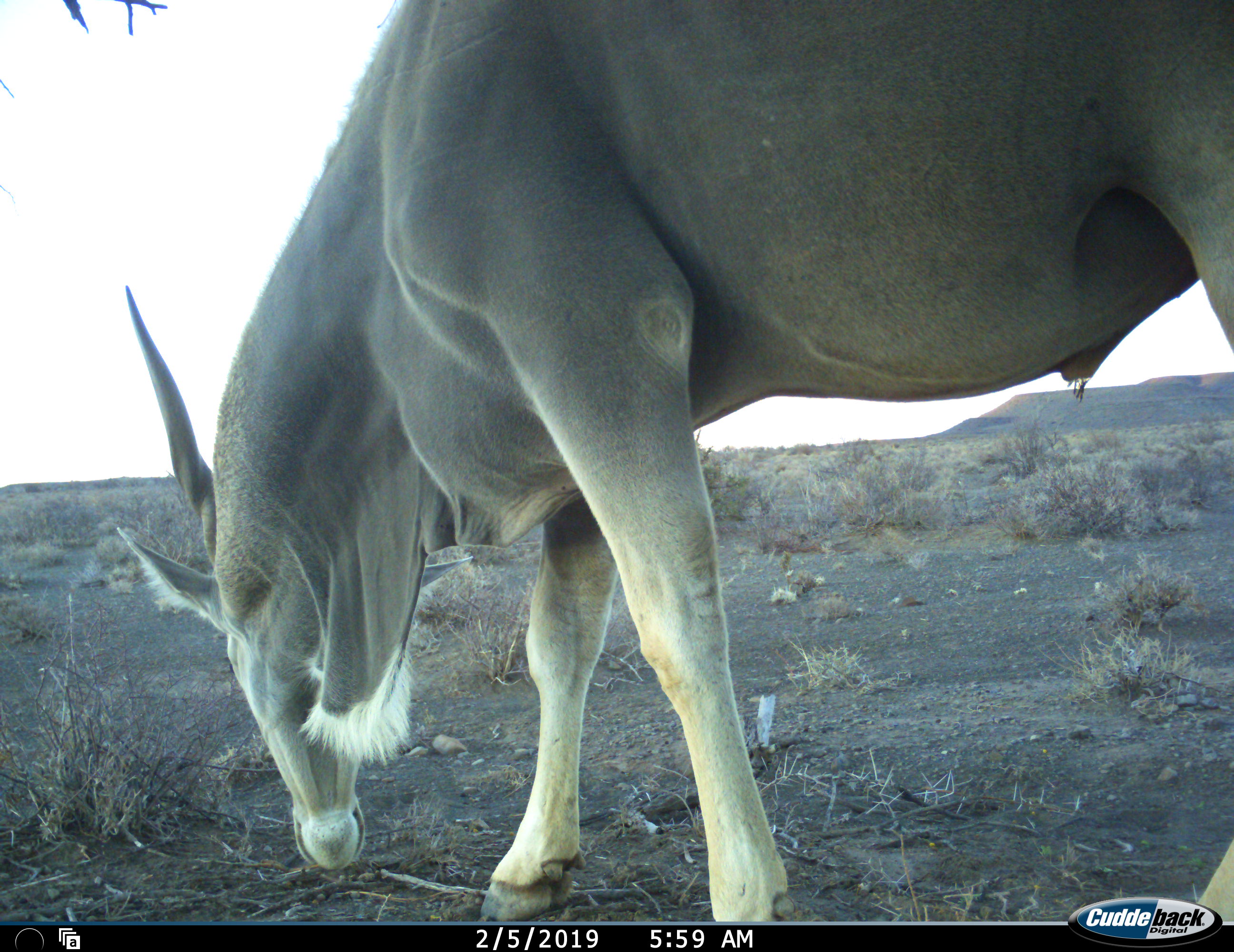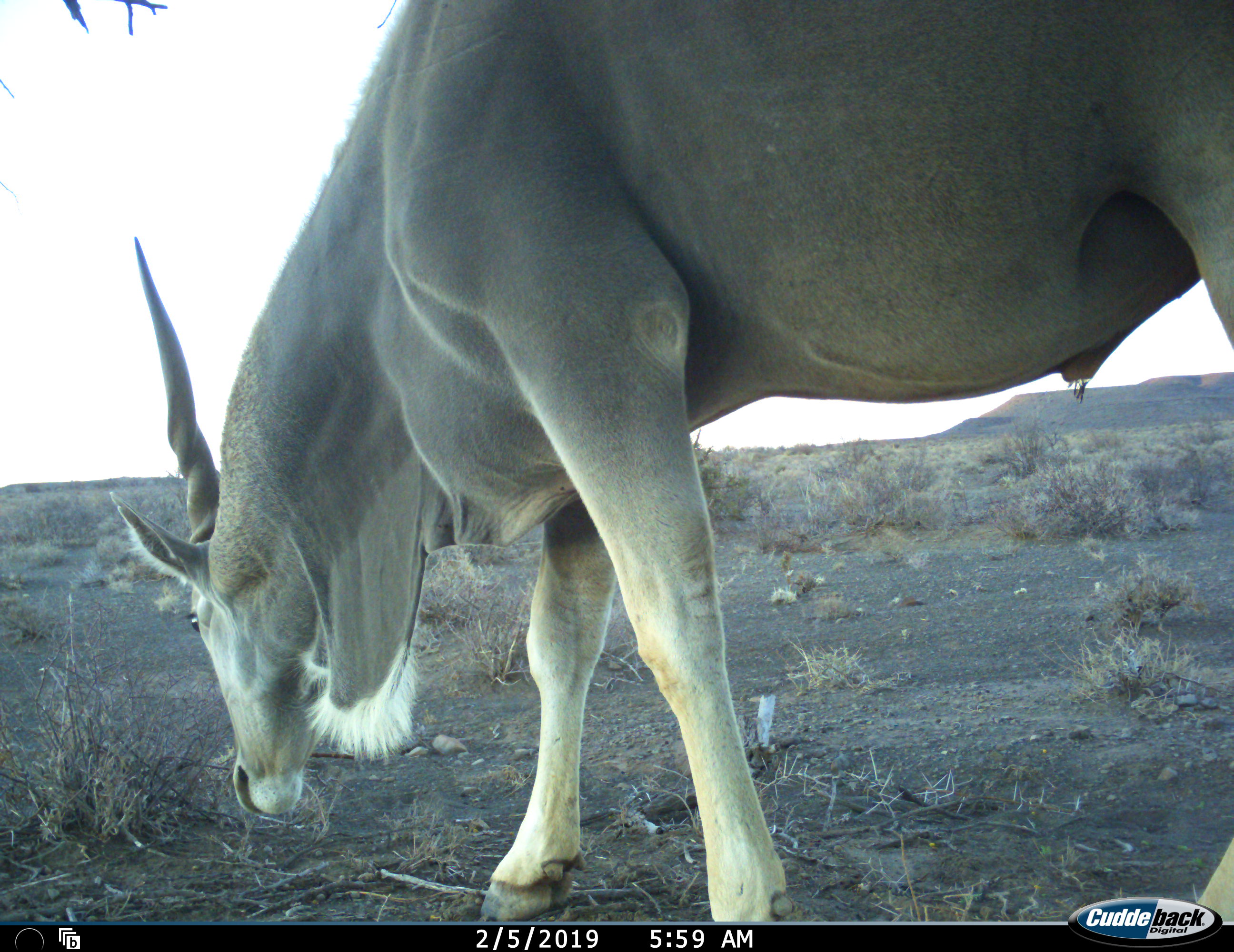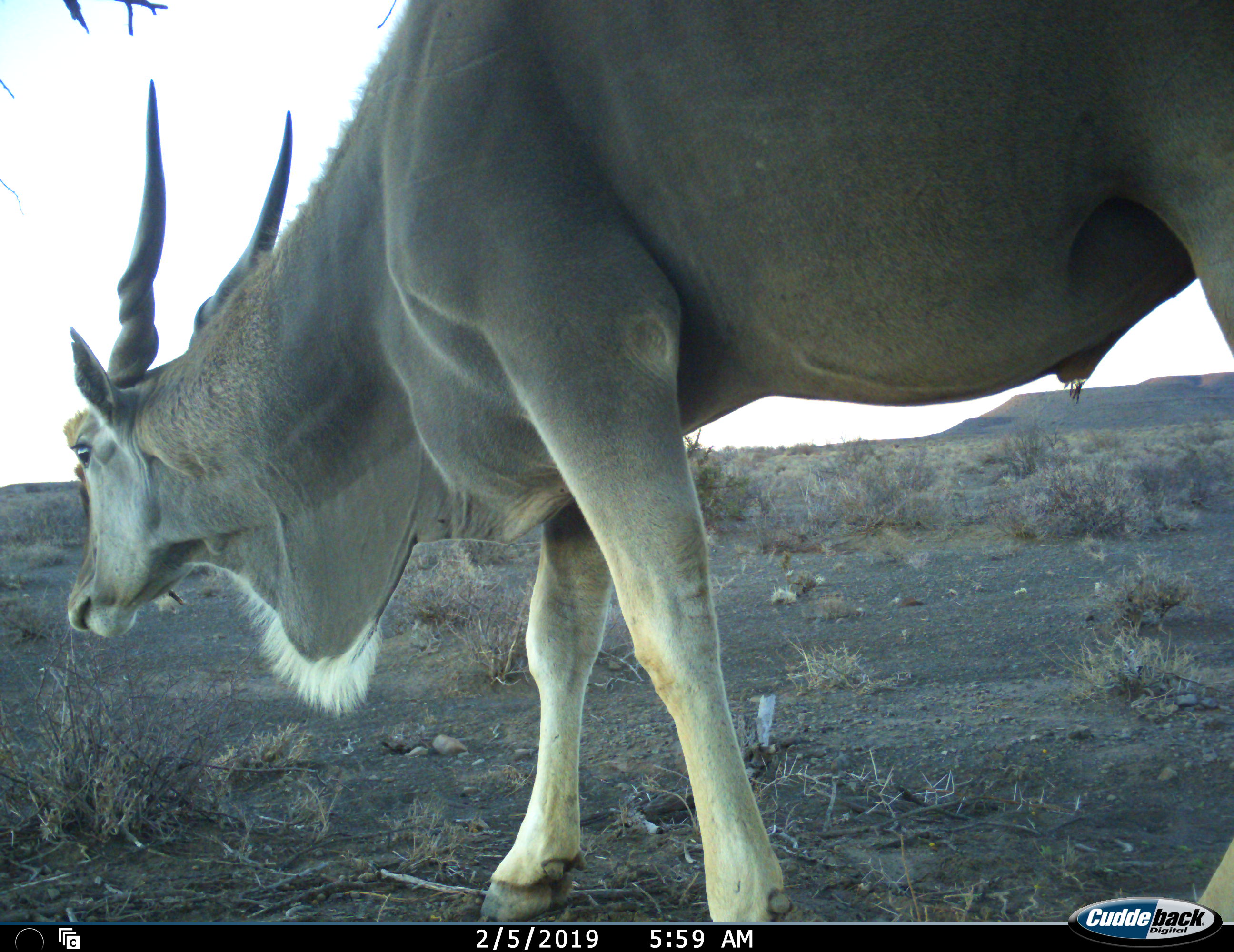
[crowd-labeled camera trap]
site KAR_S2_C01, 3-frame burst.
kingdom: Animalia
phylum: Chordata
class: Mammalia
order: Artiodactyla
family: Bovidae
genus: Tragelaphus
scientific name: Tragelaphus oryx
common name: eland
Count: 1.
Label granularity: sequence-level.